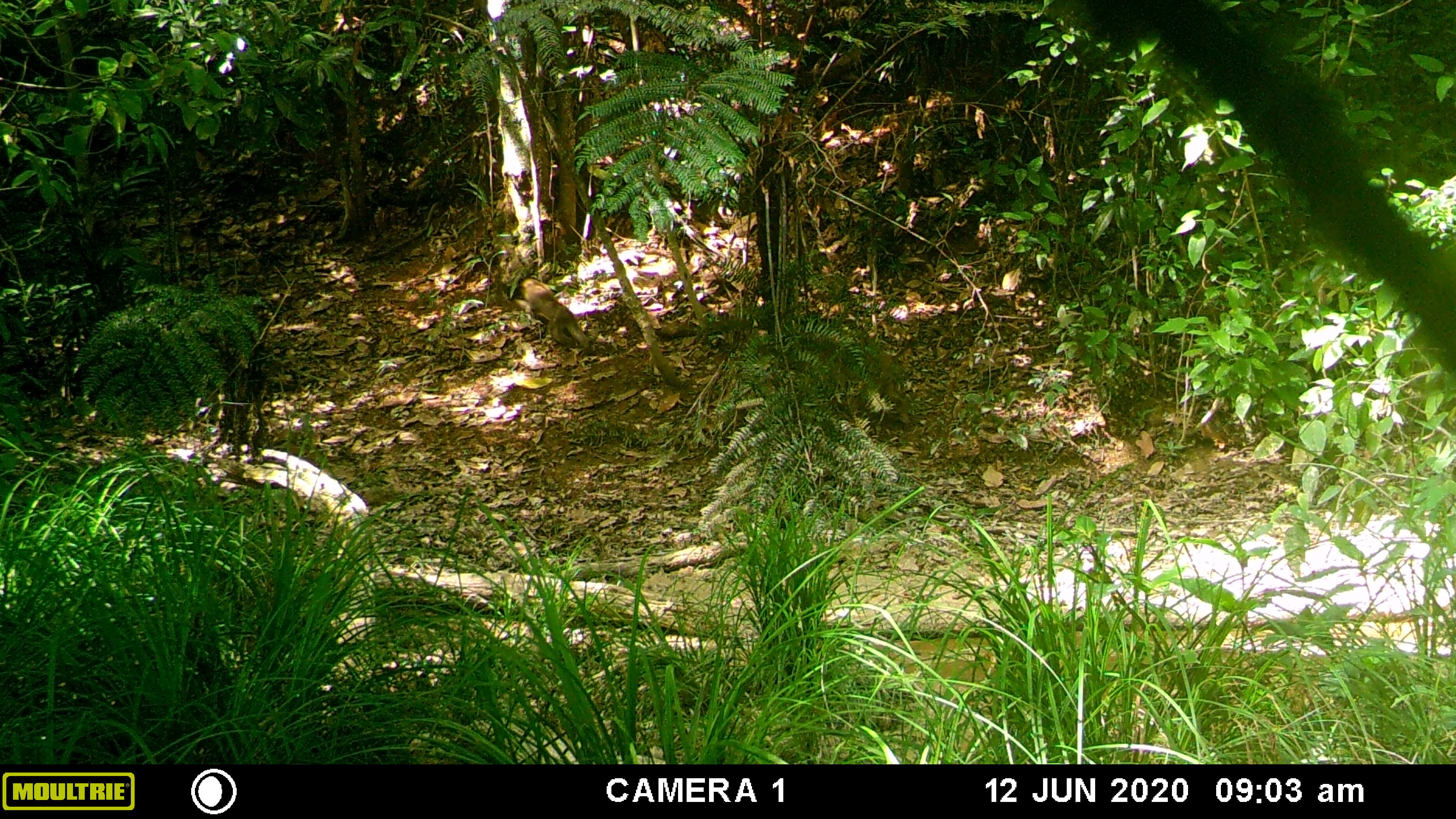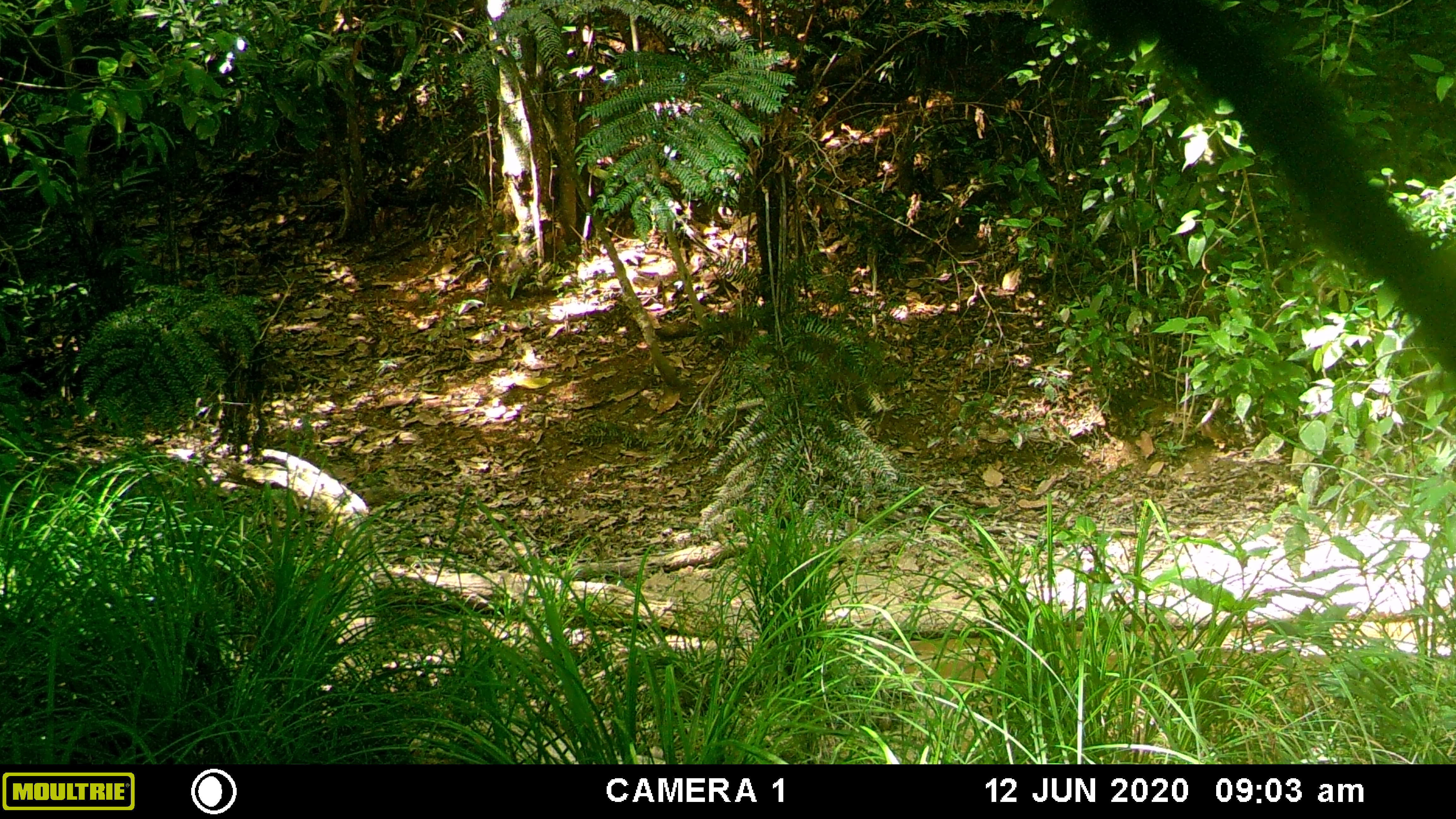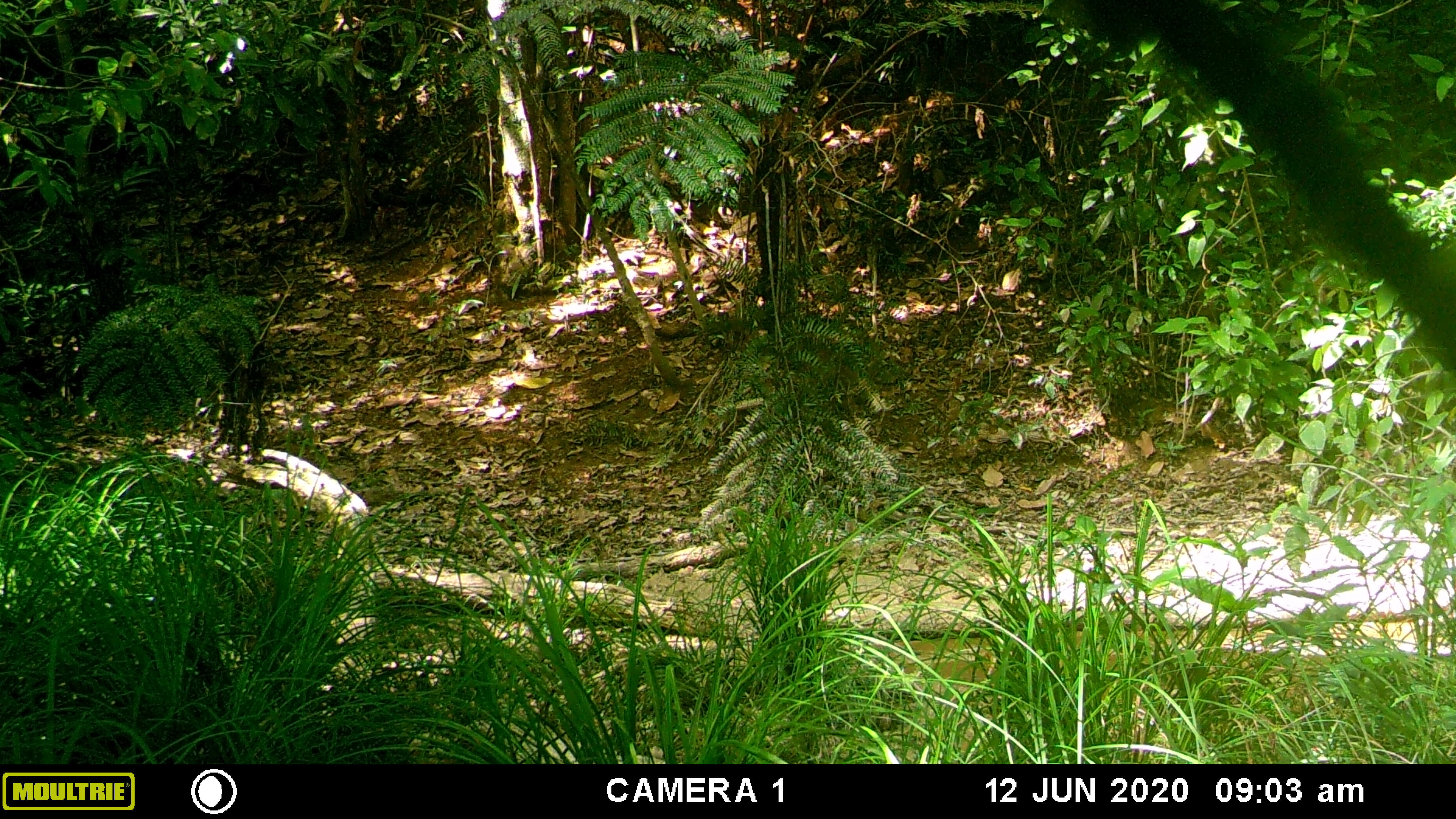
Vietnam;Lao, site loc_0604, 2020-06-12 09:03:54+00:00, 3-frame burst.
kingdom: Animalia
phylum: Chordata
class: Mammalia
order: Primates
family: Cercopithecidae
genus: Macaca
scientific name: Macaca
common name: macaques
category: assam or rhesus macaque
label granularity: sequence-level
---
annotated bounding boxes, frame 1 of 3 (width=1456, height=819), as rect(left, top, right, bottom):
assam or rhesus macaque: rect(514, 278, 591, 355)